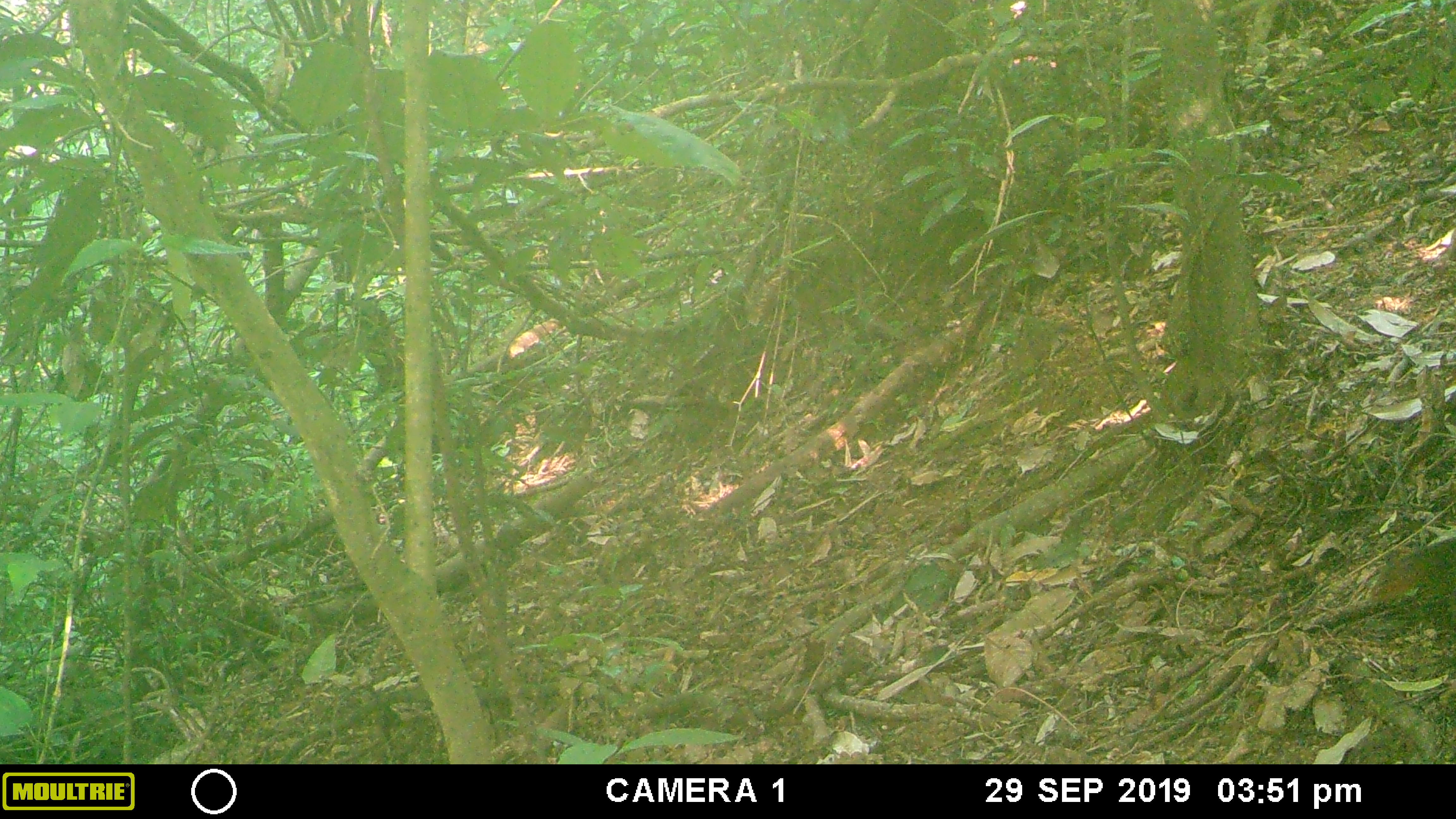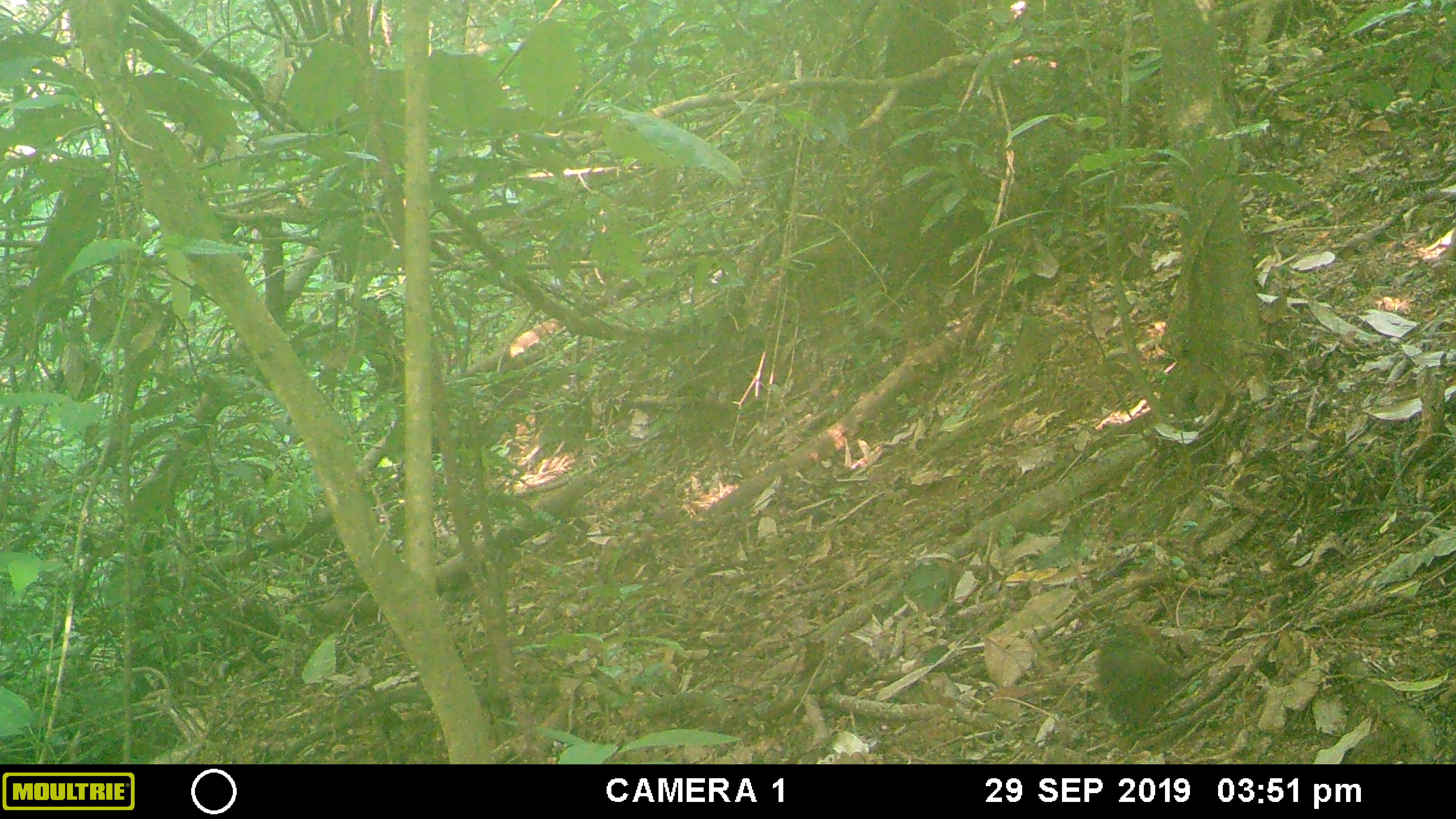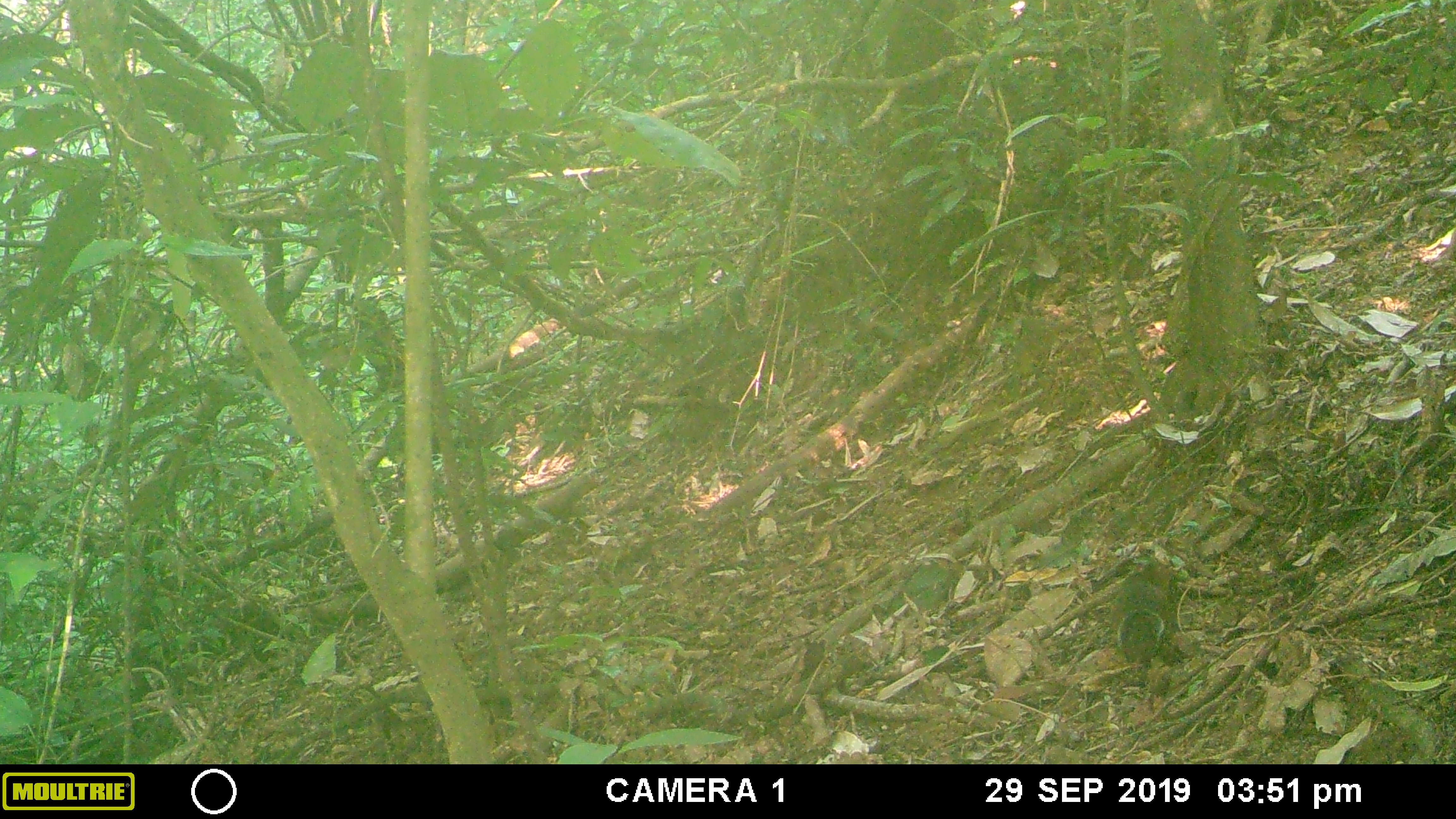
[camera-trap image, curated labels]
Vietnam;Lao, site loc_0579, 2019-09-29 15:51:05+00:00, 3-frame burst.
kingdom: Animalia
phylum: Chordata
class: Mammalia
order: Rodentia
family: Sciuridae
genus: Dremomys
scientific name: Dremomys rufigenis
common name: red-cheeked squirrel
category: red cheeked squirrel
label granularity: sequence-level